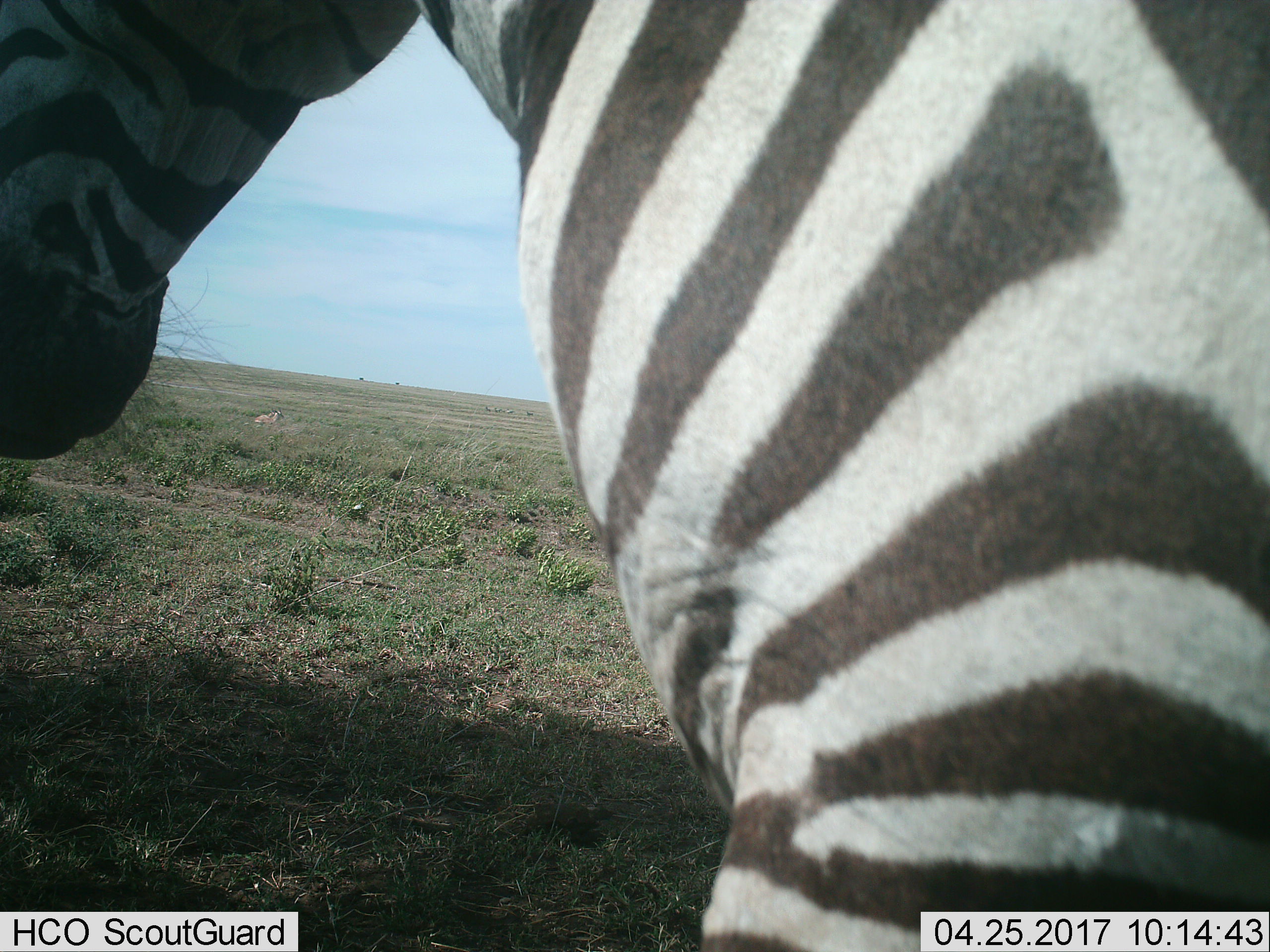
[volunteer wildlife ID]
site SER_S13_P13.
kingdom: Animalia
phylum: Chordata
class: Mammalia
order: Perissodactyla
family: Equidae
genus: Equus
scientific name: Equus quagga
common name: plains zebra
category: zebraplains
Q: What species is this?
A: Zebraplains (plains zebra) (Equus quagga).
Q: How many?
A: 1.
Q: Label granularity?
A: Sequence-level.